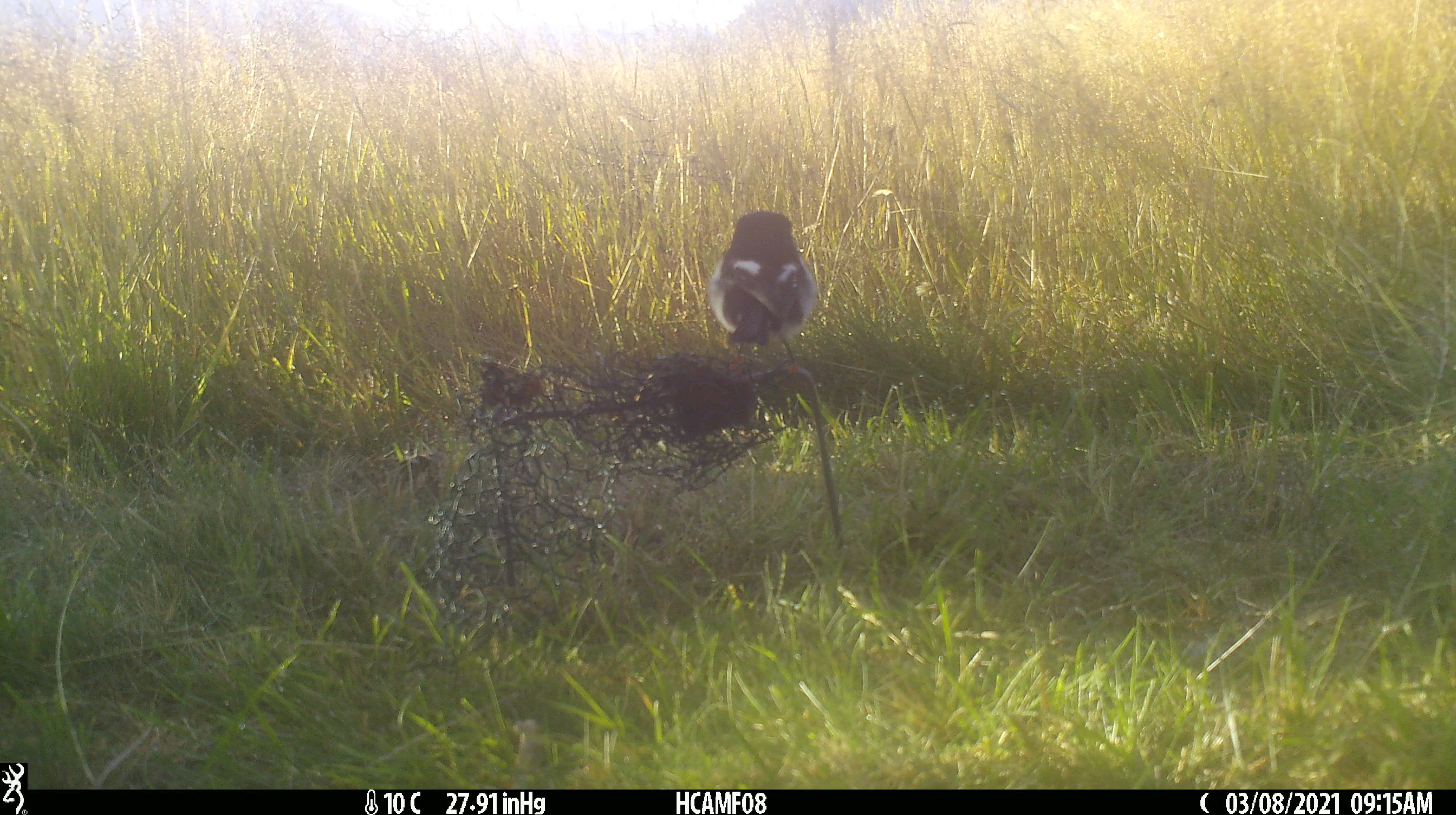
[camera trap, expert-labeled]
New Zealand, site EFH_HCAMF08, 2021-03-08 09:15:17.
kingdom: Animalia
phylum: Chordata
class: Aves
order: Passeriformes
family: Petroicidae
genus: Petroica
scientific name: Petroica macrocephala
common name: tomtit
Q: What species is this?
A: Tomtit (Petroica macrocephala).